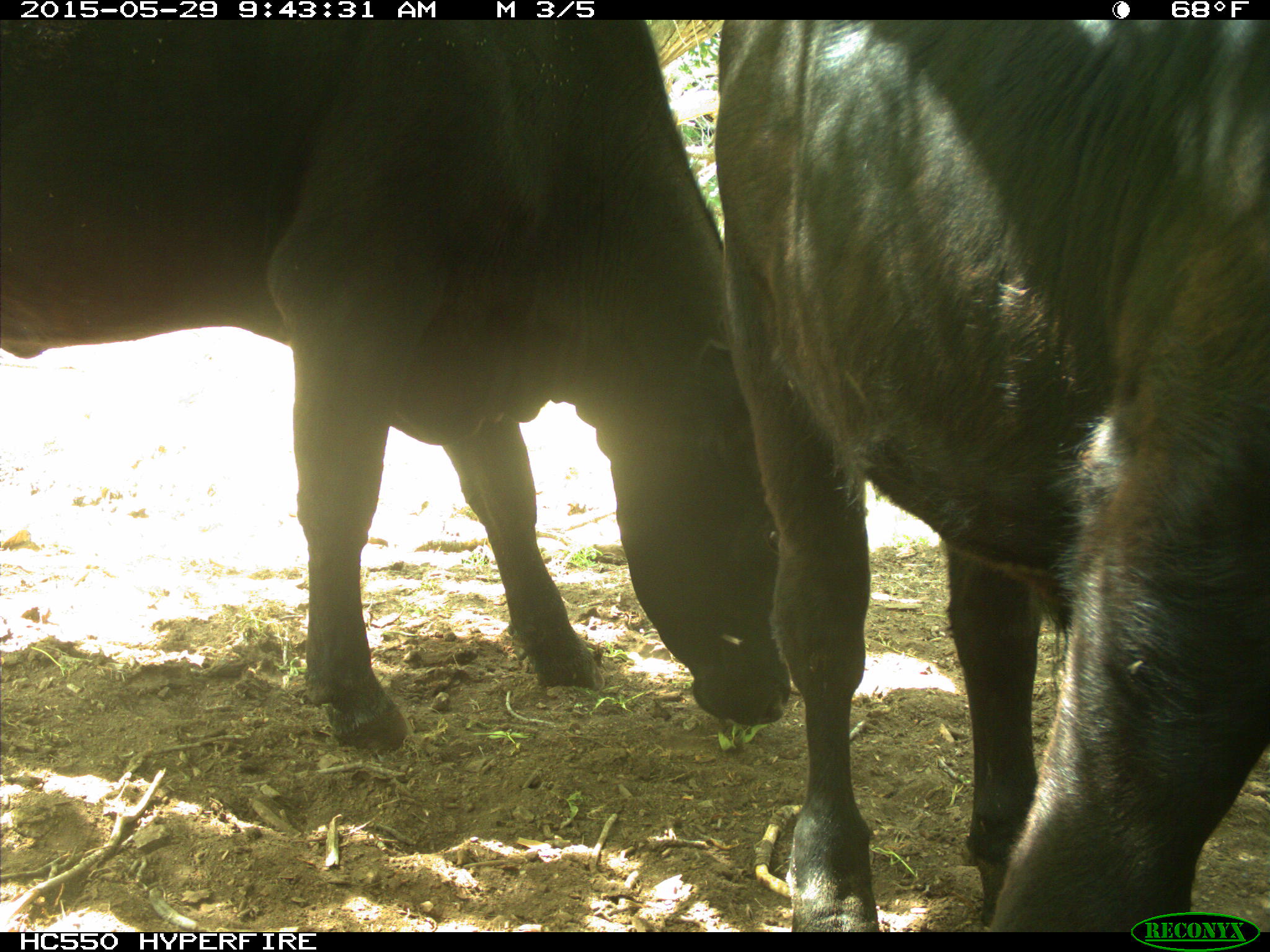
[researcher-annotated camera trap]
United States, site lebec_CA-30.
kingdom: Animalia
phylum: Chordata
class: Mammalia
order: Artiodactyla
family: Bovidae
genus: Bos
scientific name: Bos taurus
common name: domestic cow